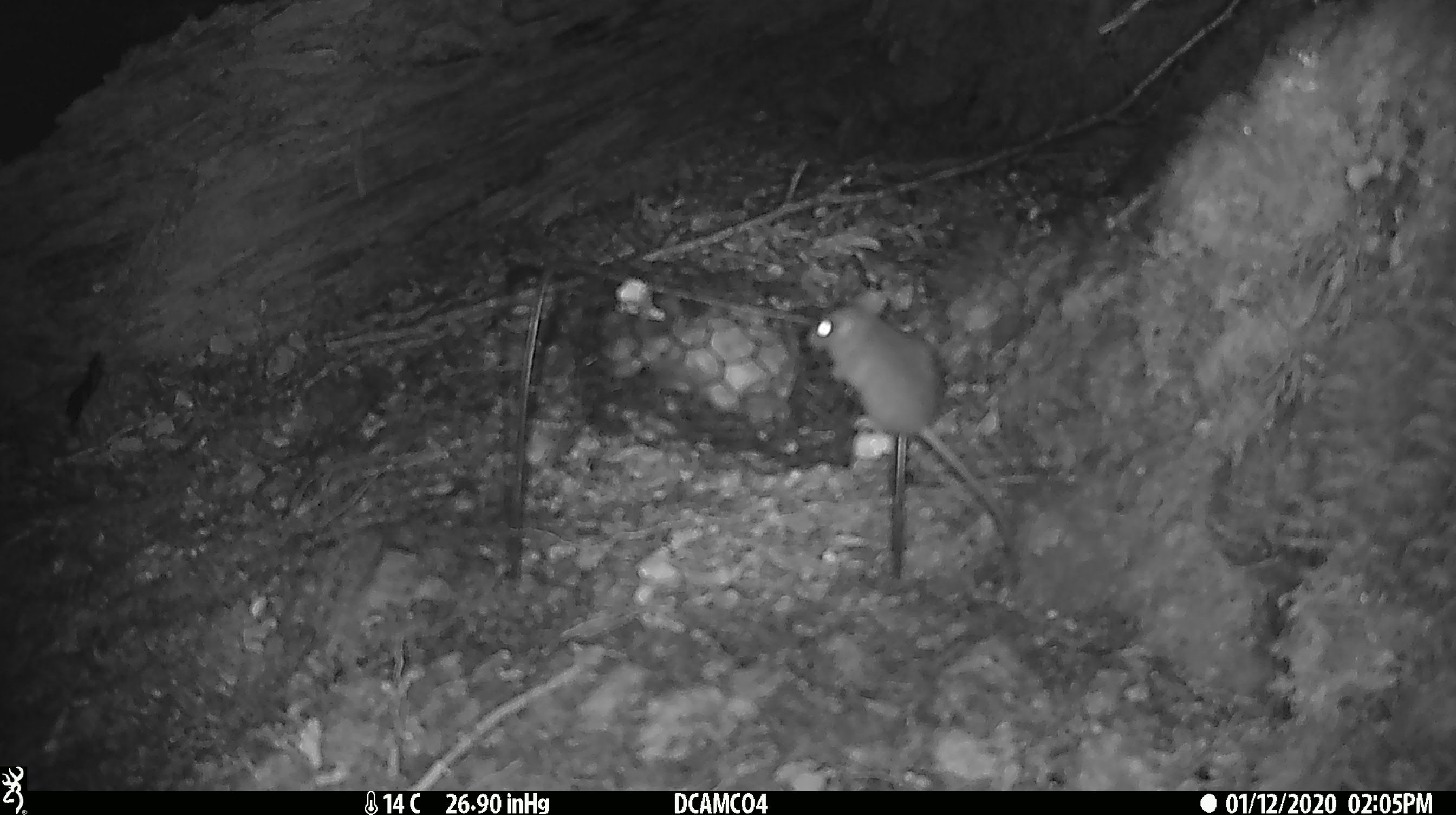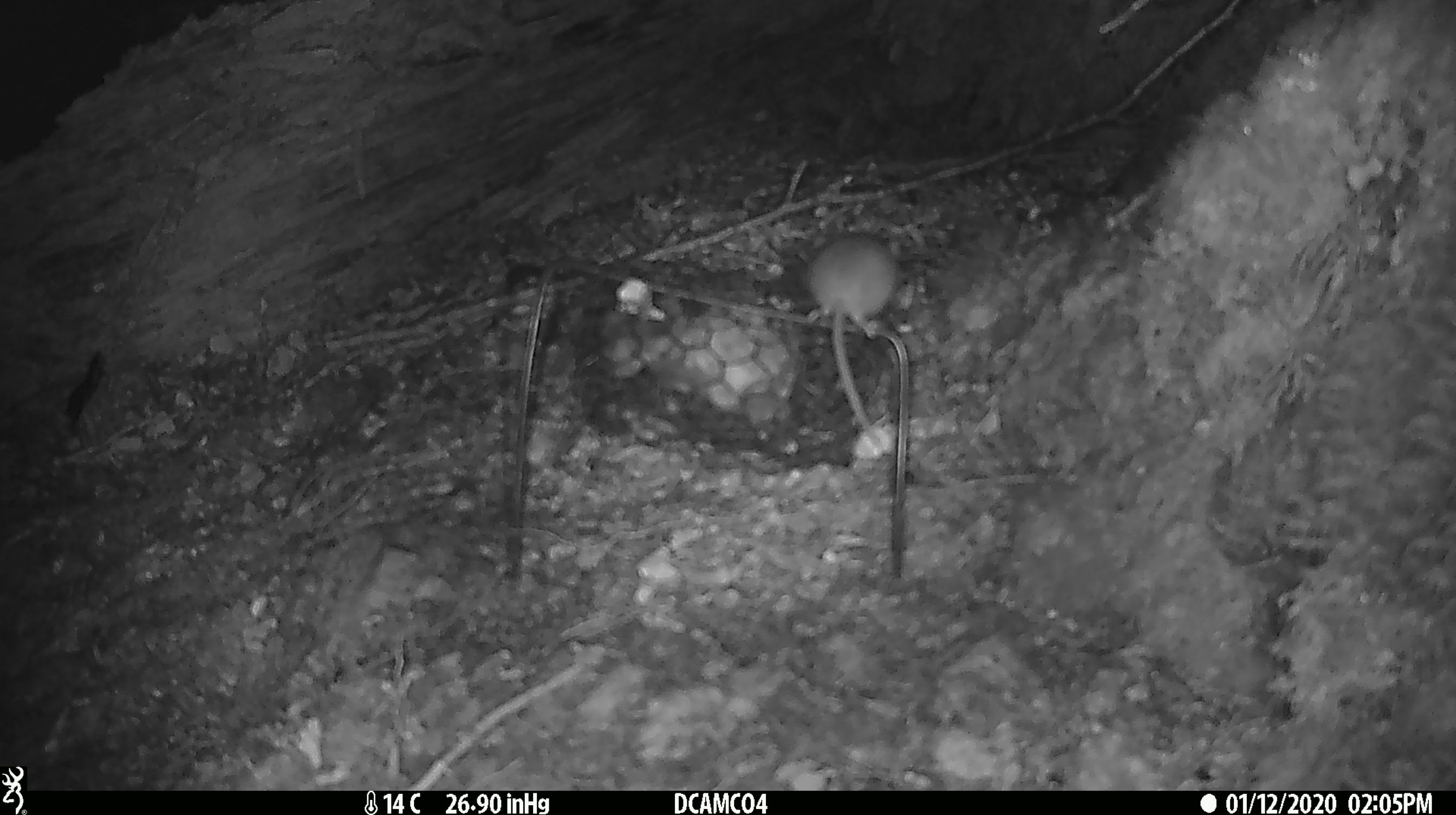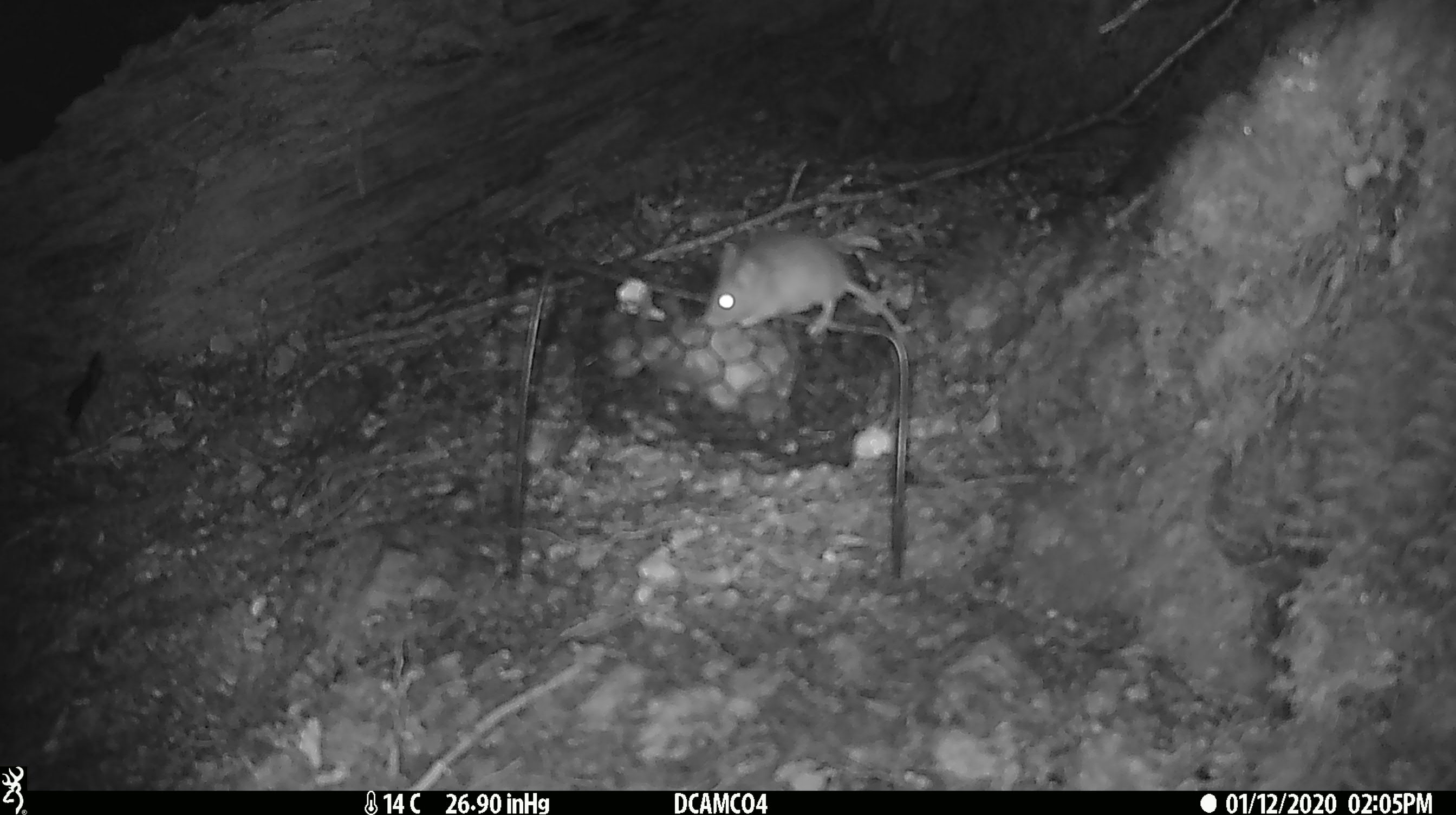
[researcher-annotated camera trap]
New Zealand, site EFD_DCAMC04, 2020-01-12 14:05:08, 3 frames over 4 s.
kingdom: Animalia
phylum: Chordata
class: Mammalia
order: Rodentia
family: Muridae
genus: Mus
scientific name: Mus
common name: mouse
Mouse (Mus).